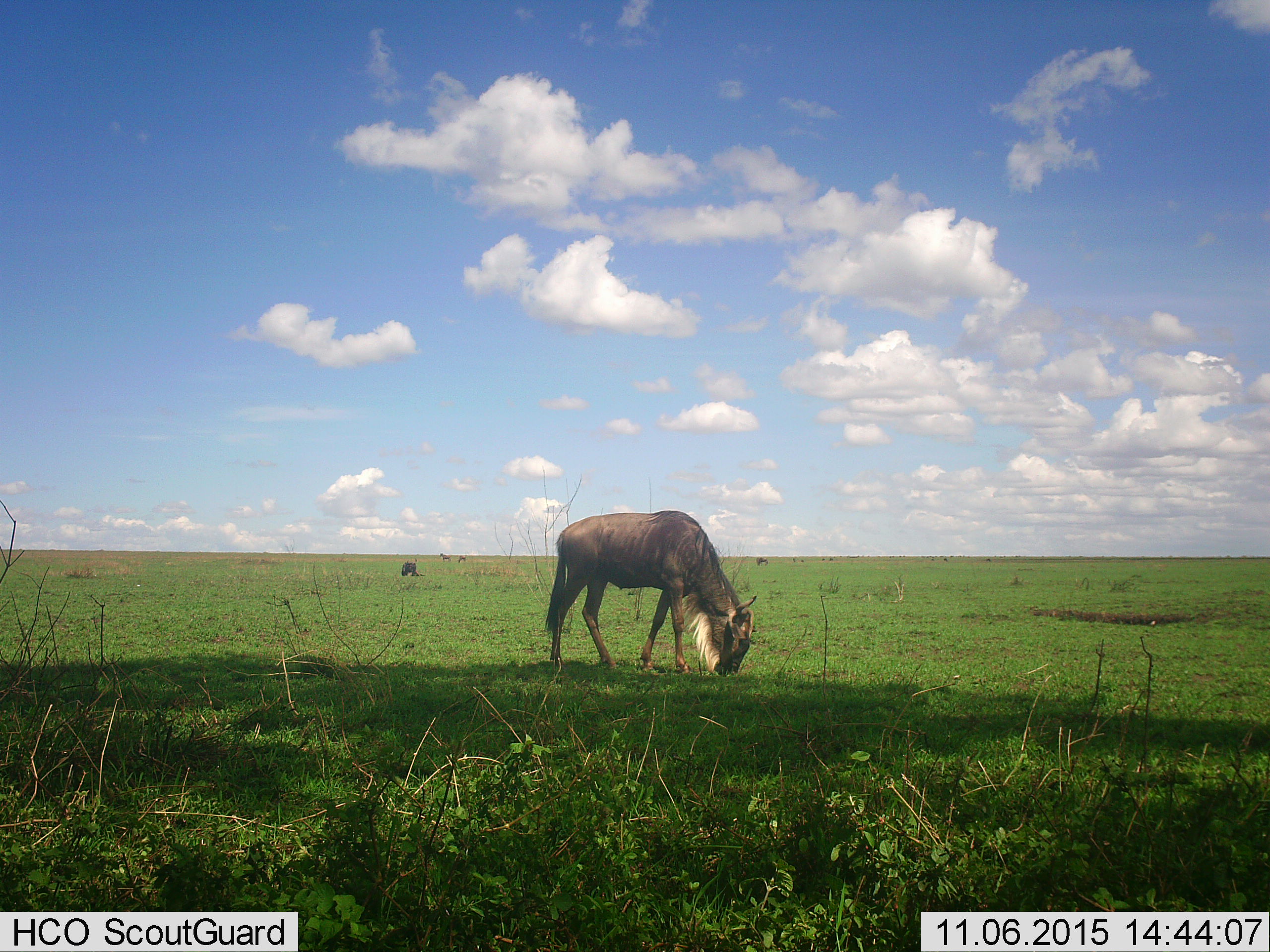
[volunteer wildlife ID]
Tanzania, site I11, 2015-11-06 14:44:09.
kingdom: Animalia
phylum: Chordata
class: Mammalia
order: Artiodactyla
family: Bovidae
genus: Connochaetes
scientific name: Connochaetes taurinus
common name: blue wildebeest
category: wildebeest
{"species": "wildebeest (blue wildebeest) (Connochaetes taurinus)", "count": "5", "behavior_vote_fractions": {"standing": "44%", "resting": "0%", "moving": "22%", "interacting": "0%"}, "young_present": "0%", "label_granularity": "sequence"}